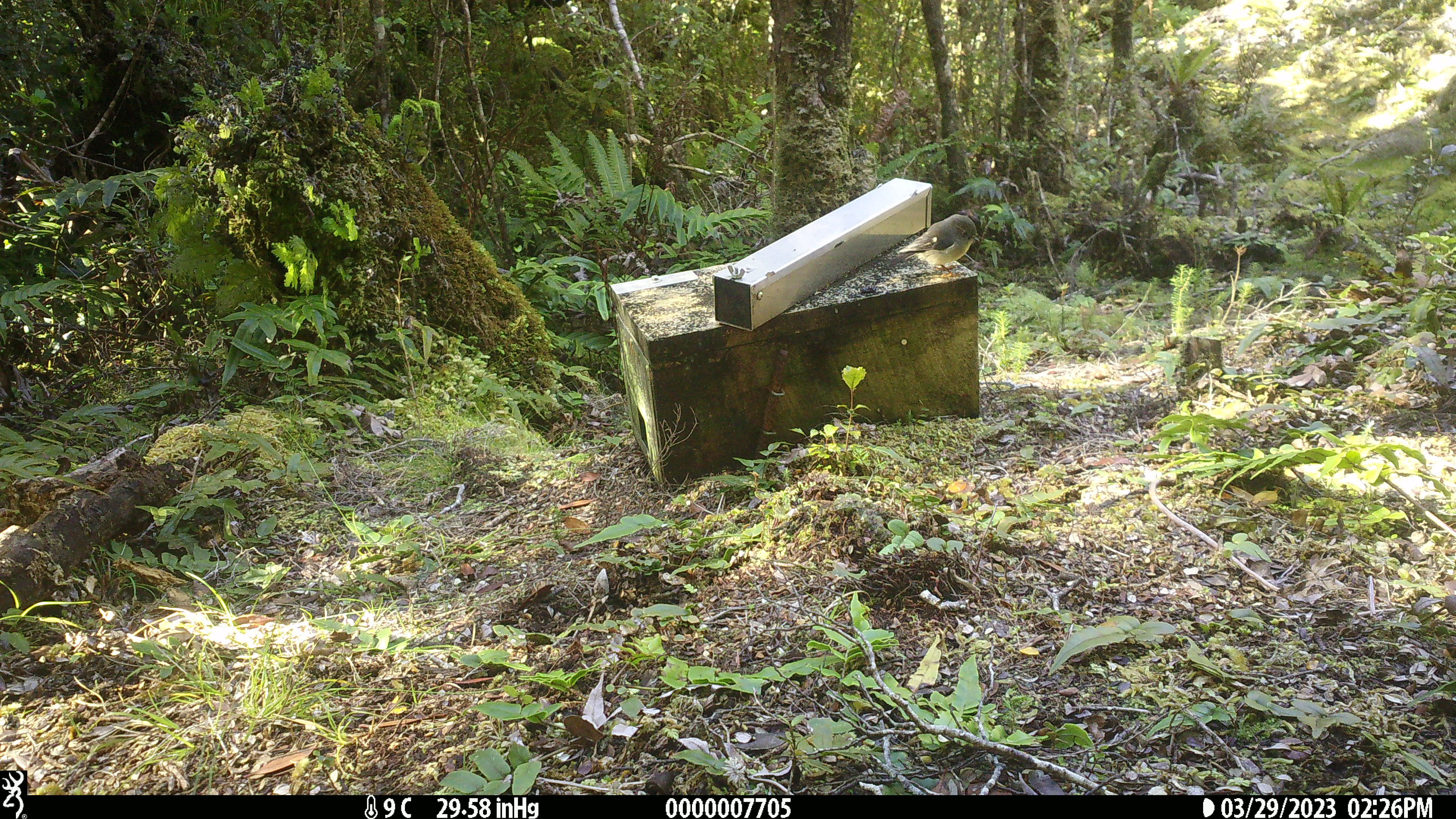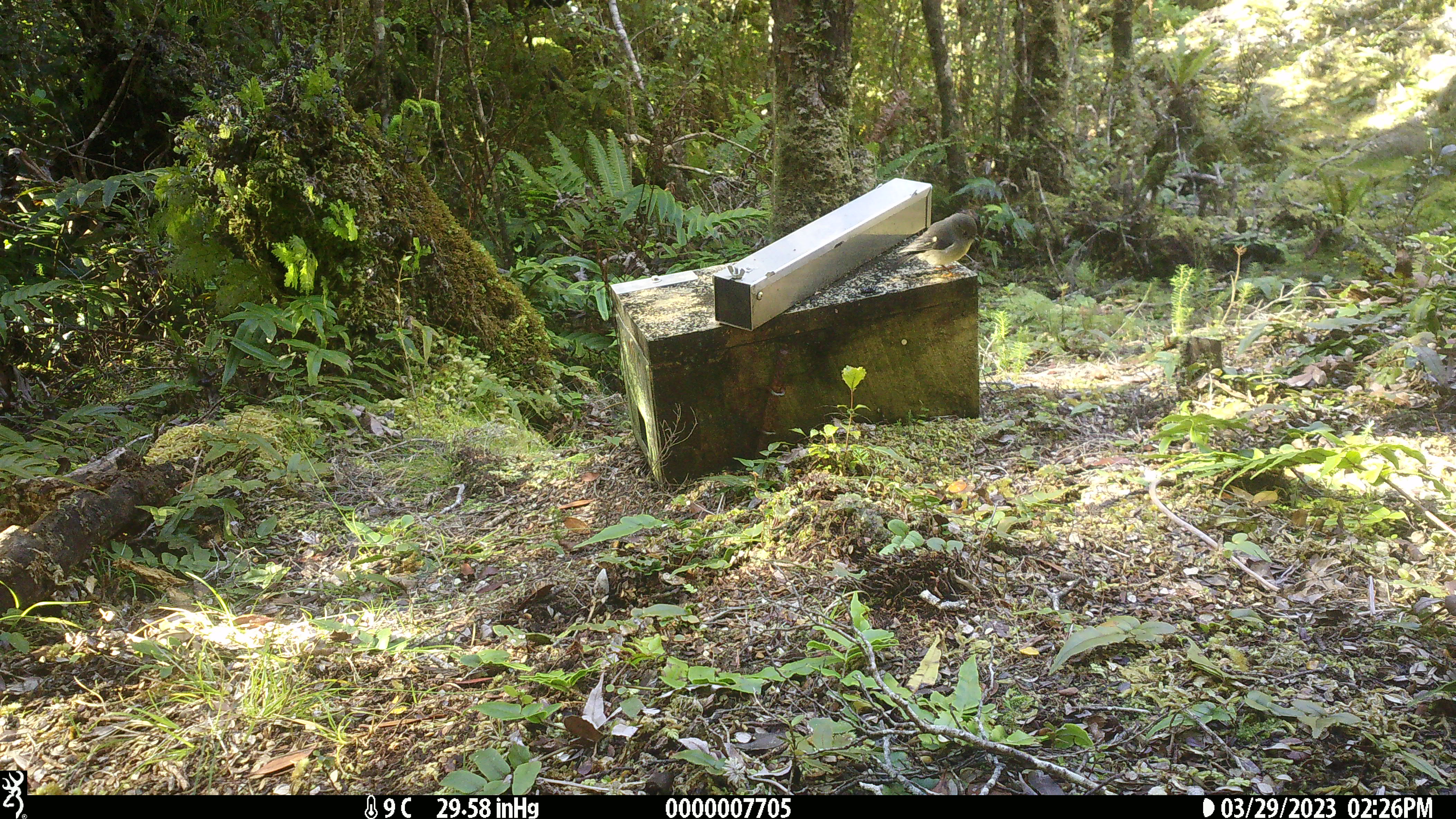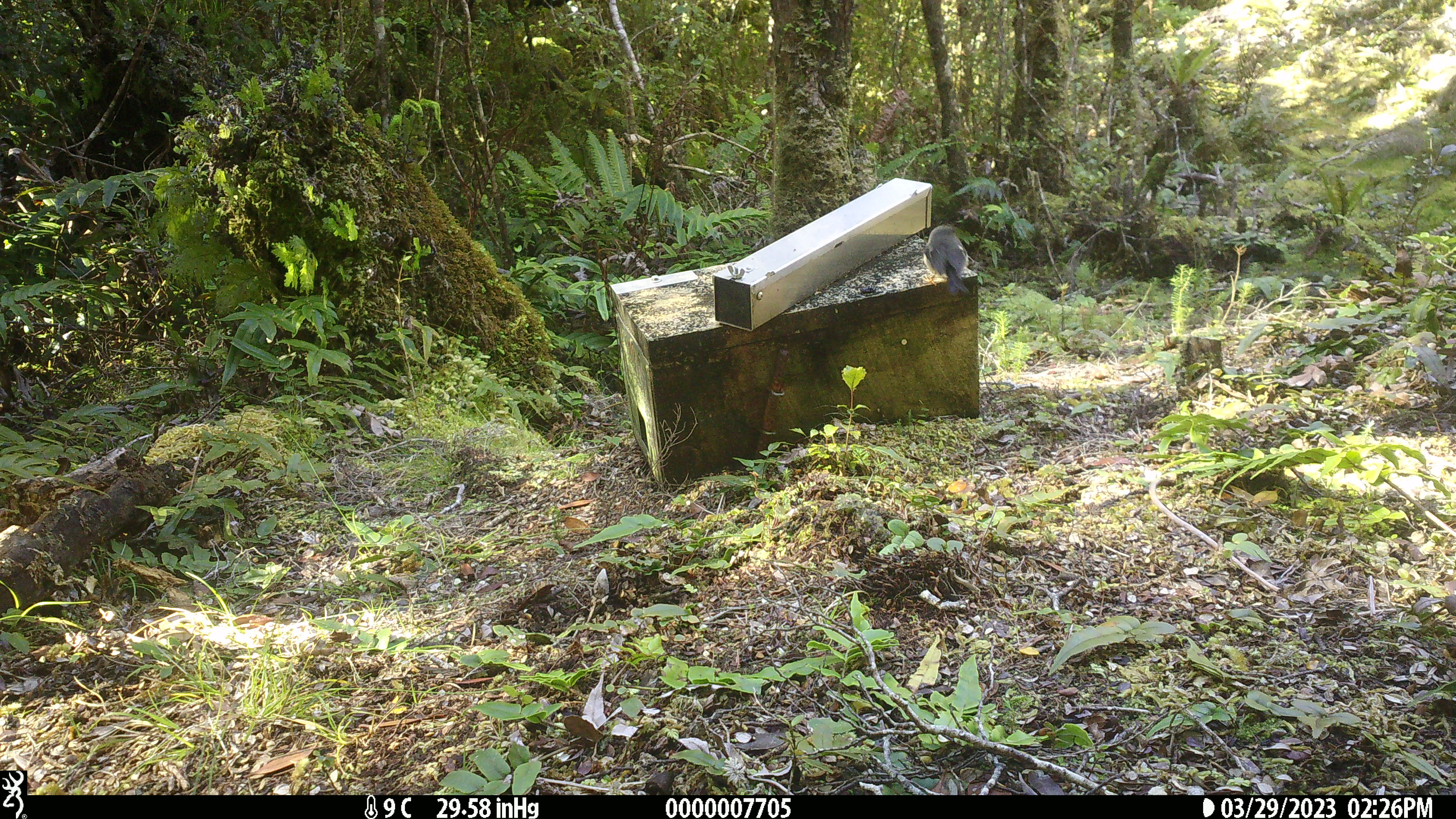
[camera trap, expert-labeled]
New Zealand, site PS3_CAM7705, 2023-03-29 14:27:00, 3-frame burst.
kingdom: Animalia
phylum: Chordata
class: Aves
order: Passeriformes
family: Petroicidae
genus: Petroica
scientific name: Petroica macrocephala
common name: tomtit